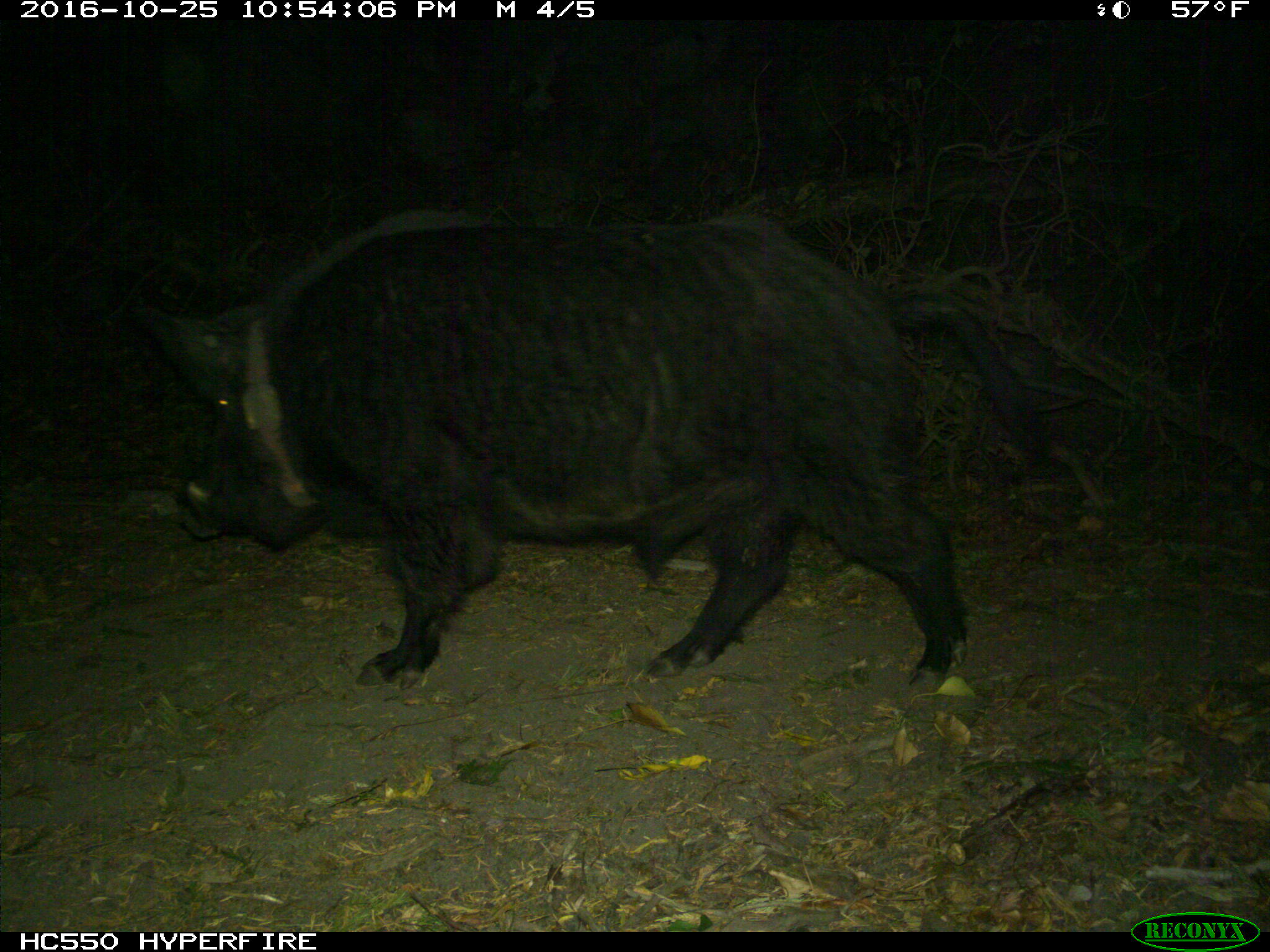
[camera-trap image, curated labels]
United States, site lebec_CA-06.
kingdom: Animalia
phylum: Chordata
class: Mammalia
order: Artiodactyla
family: Suidae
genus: Sus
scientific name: Sus scrofa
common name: wild boar